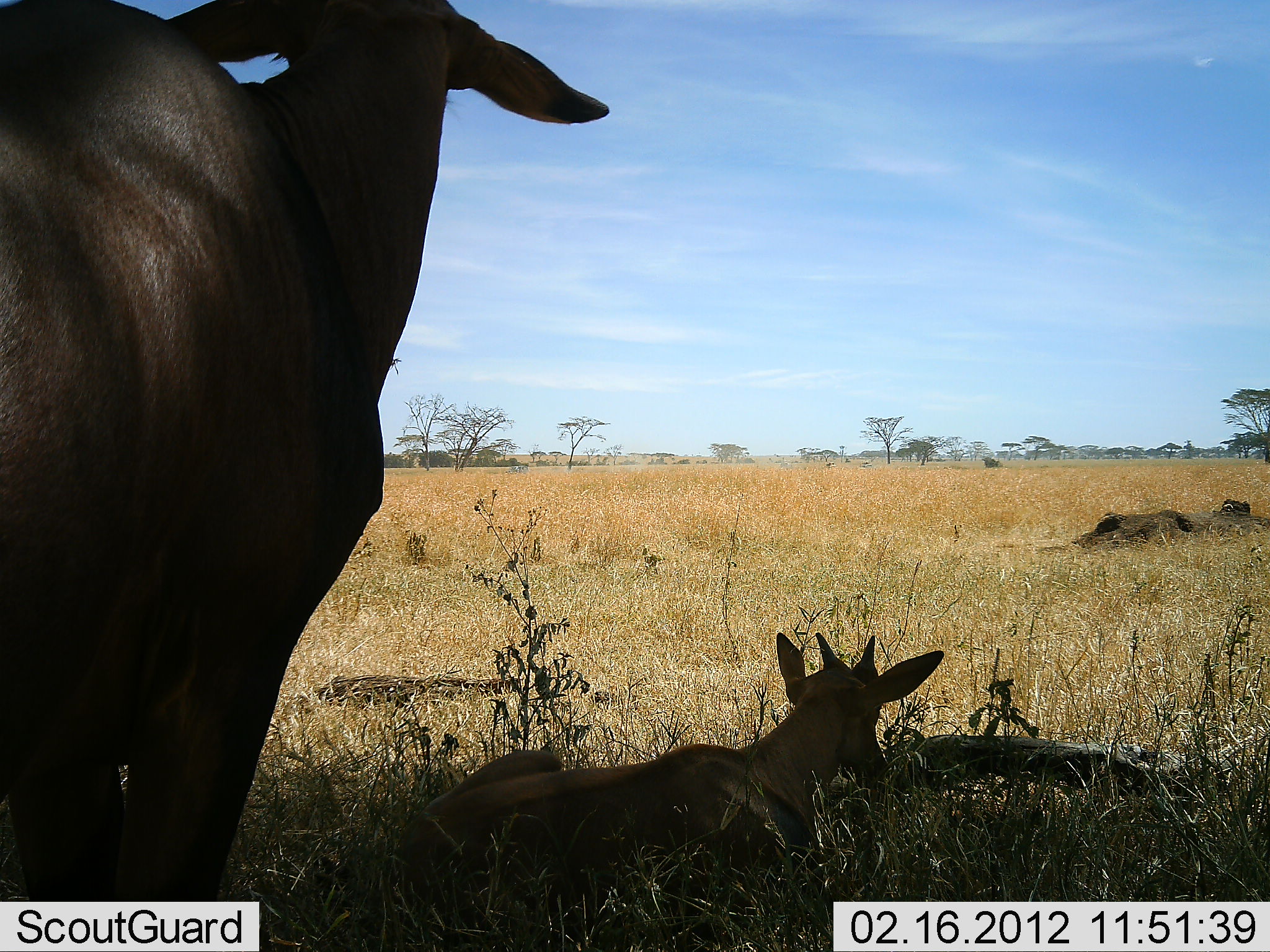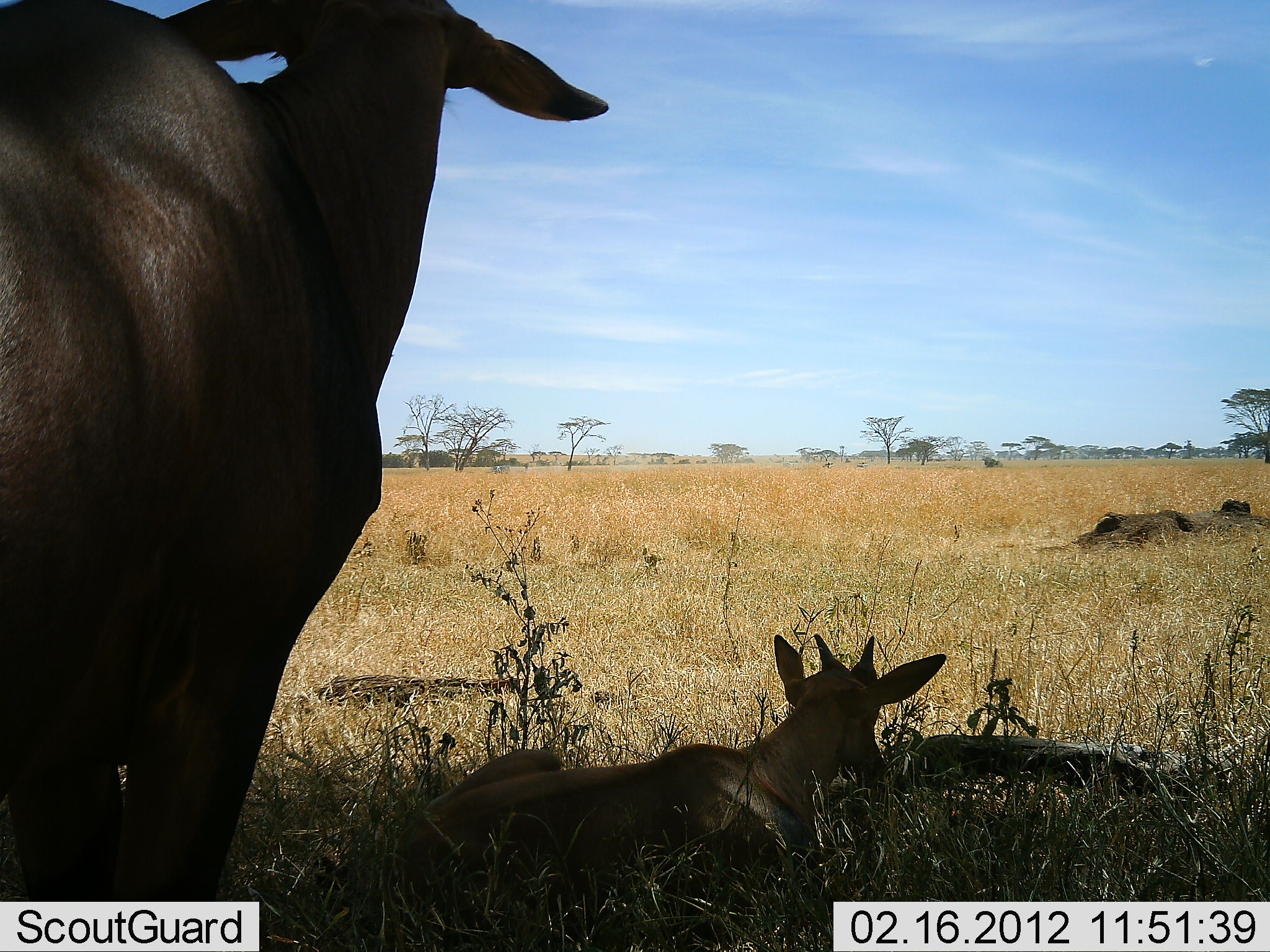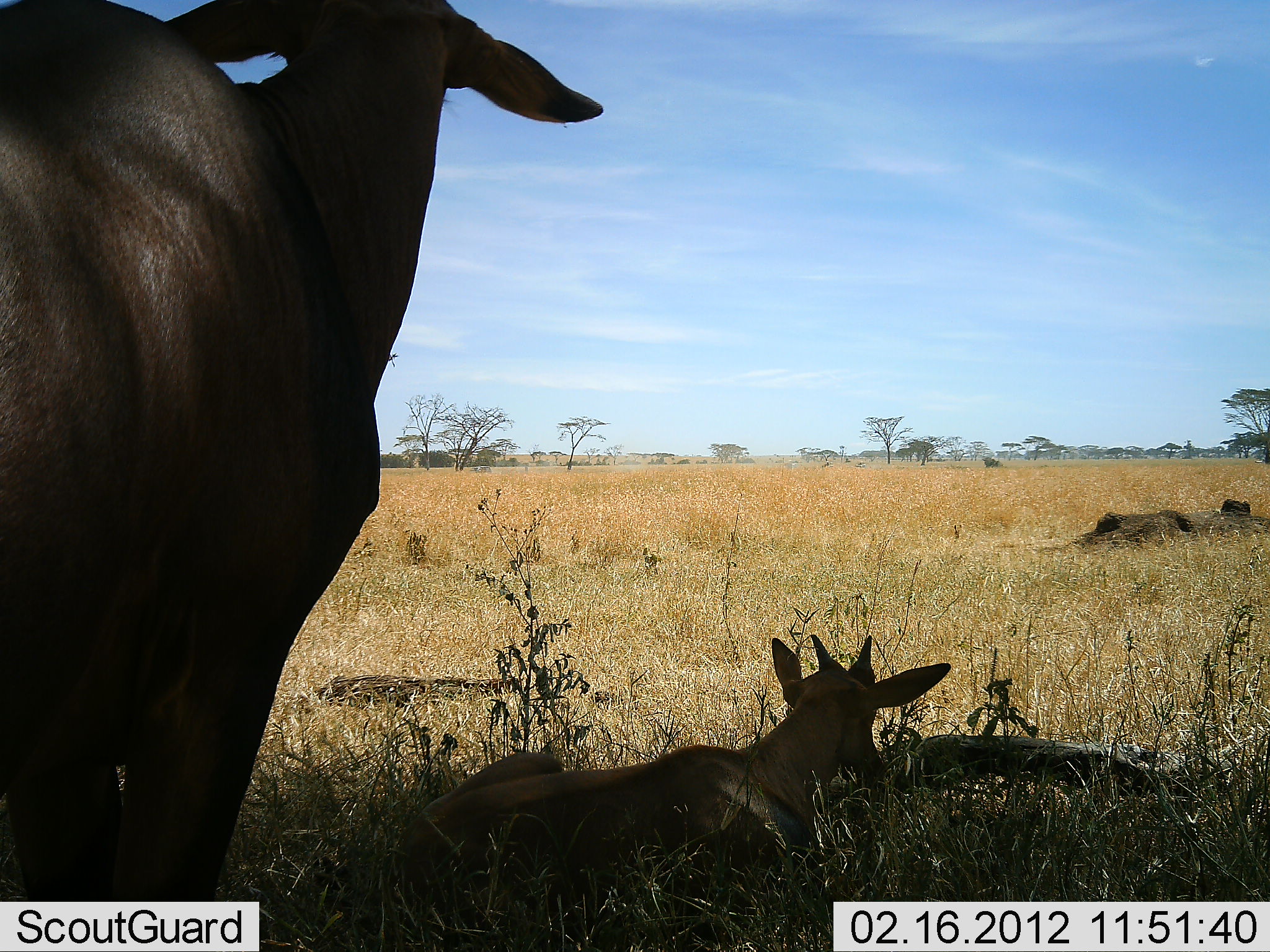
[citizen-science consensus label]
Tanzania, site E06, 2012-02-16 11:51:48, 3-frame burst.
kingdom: Animalia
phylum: Chordata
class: Mammalia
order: Artiodactyla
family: Bovidae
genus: Alcelaphus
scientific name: Alcelaphus buselaphus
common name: hartebeest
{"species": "hartebeest (Alcelaphus buselaphus)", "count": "2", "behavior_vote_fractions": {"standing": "88%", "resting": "100%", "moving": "0%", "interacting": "0%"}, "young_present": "100%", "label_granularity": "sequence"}